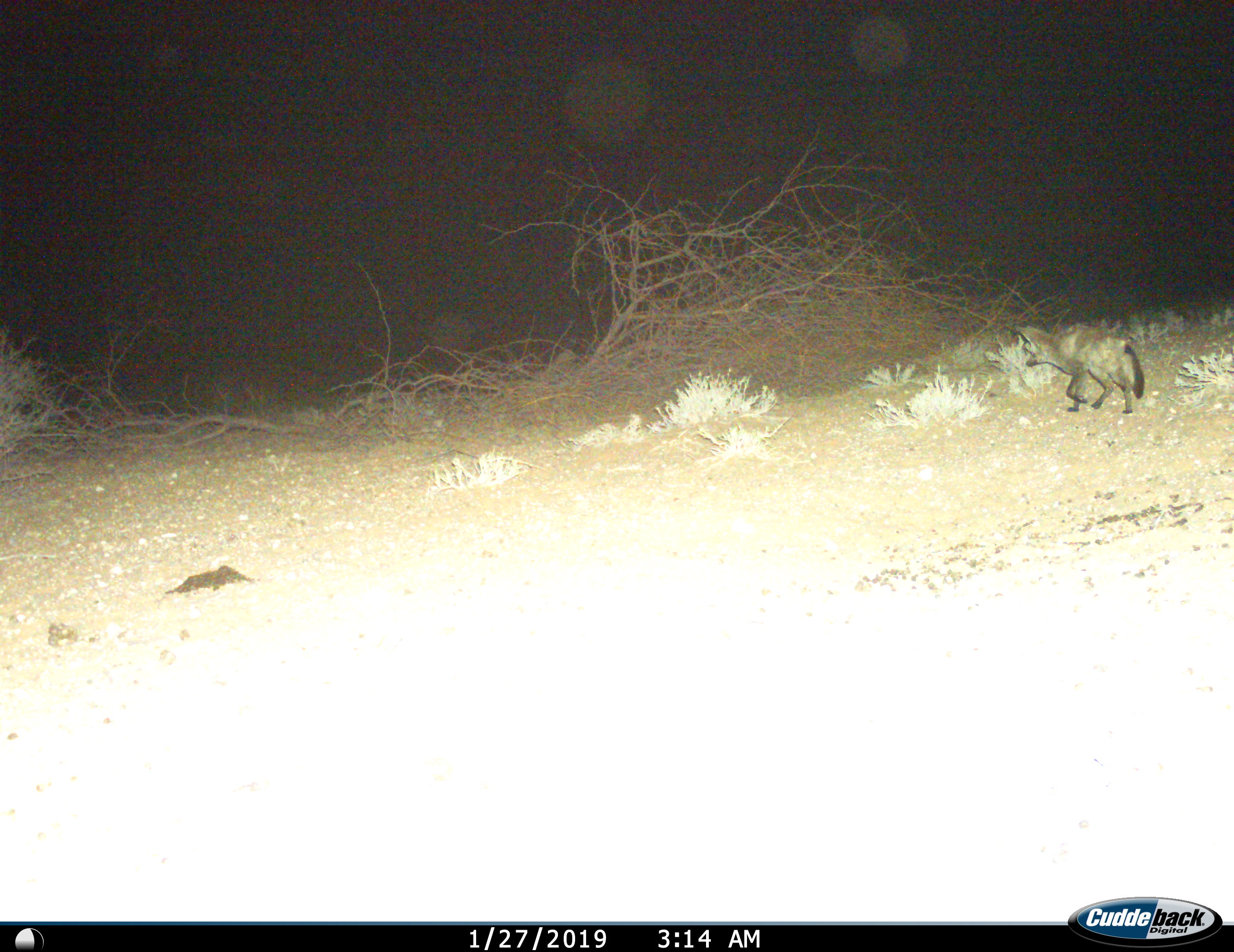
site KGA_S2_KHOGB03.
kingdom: Animalia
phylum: Chordata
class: Mammalia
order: Carnivora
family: Canidae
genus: Otocyon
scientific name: Otocyon megalotis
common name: bat-eared fox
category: foxbateared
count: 1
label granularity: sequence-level